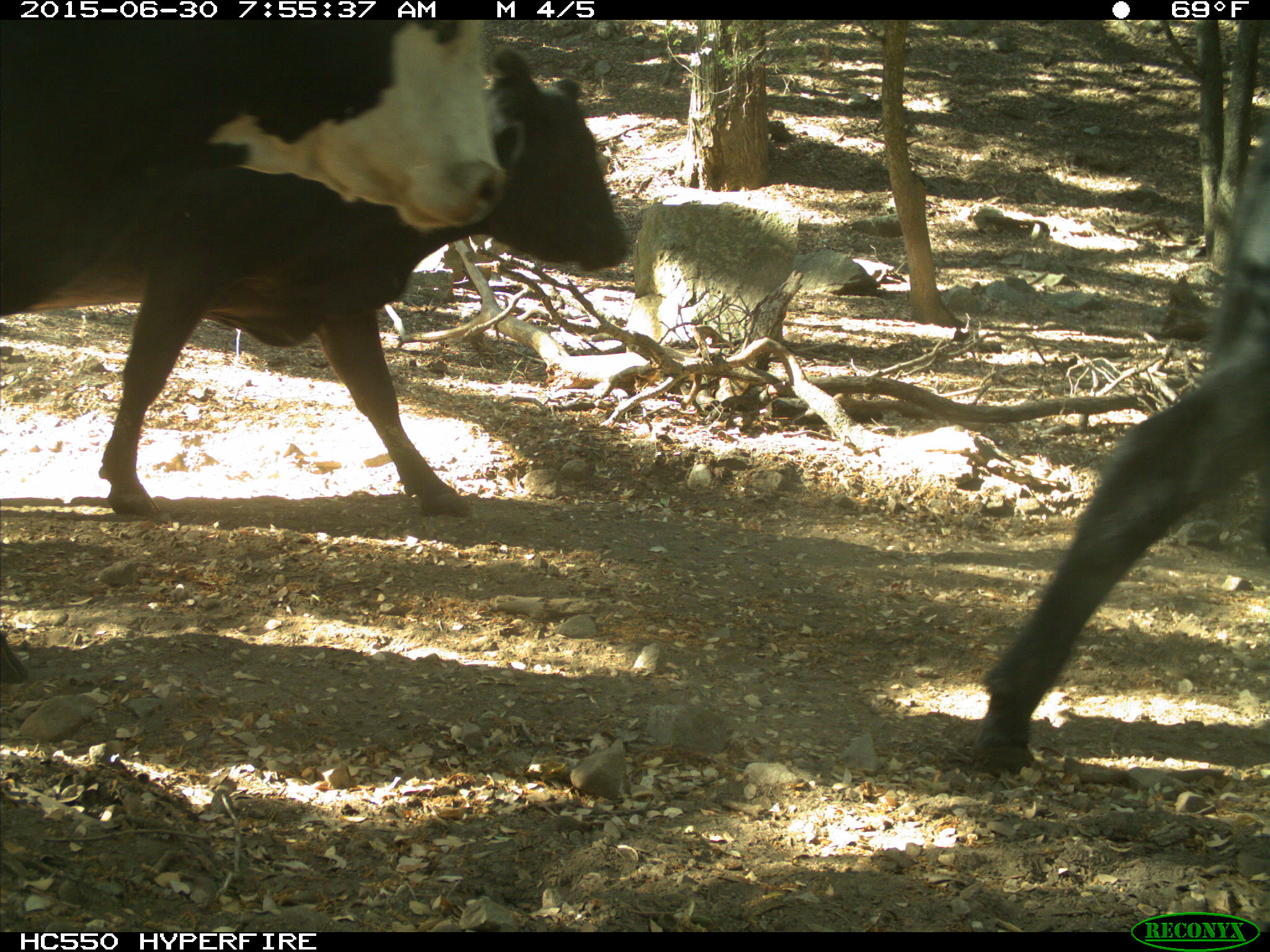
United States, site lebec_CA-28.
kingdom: Animalia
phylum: Chordata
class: Mammalia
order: Artiodactyla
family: Bovidae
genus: Bos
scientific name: Bos taurus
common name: domestic cow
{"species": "Bos taurus (domestic cow)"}